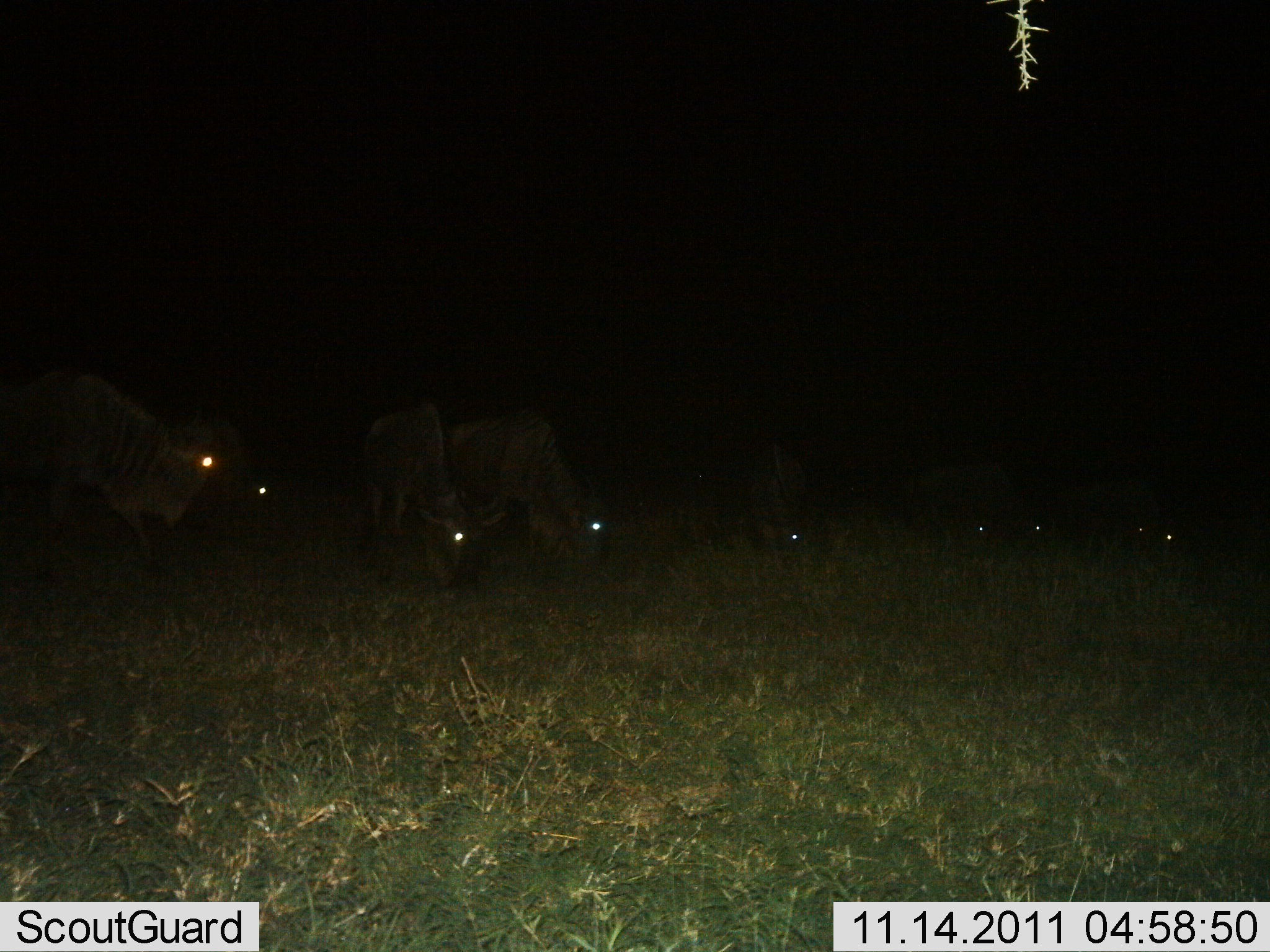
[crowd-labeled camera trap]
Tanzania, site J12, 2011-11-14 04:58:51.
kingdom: Animalia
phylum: Chordata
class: Mammalia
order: Artiodactyla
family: Bovidae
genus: Connochaetes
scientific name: Connochaetes taurinus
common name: blue wildebeest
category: wildebeest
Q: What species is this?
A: Wildebeest (blue wildebeest) (Connochaetes taurinus).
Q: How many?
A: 9.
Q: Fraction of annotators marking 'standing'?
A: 36%.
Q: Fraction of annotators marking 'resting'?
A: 0%.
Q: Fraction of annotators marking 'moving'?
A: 0%.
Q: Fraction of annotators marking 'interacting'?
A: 0%.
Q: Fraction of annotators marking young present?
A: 0%.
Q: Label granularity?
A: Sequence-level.